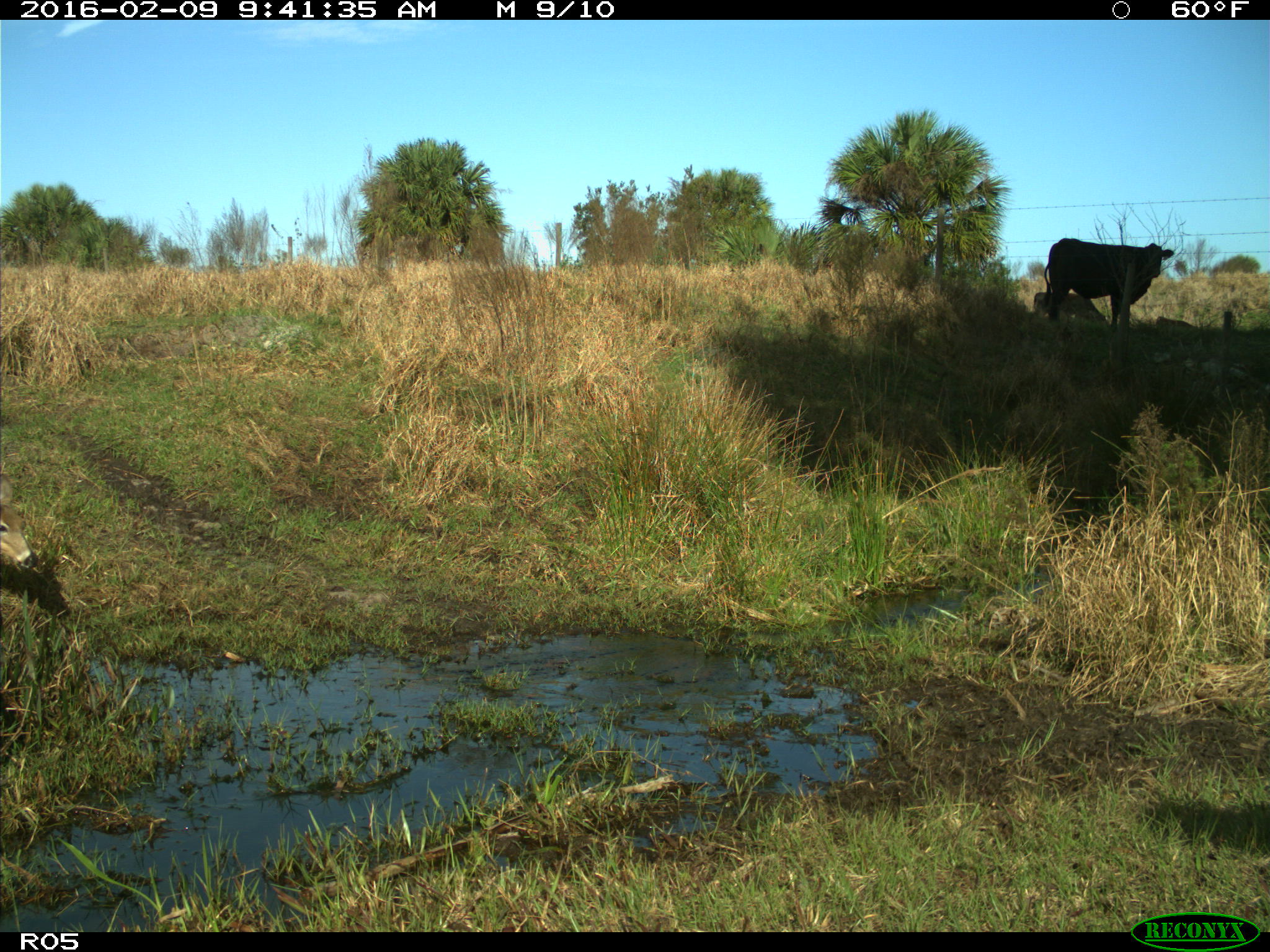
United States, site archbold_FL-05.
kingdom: Animalia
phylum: Chordata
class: Mammalia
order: Artiodactyla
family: Bovidae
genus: Bos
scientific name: Bos taurus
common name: domestic cow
Bos taurus (domestic cow).